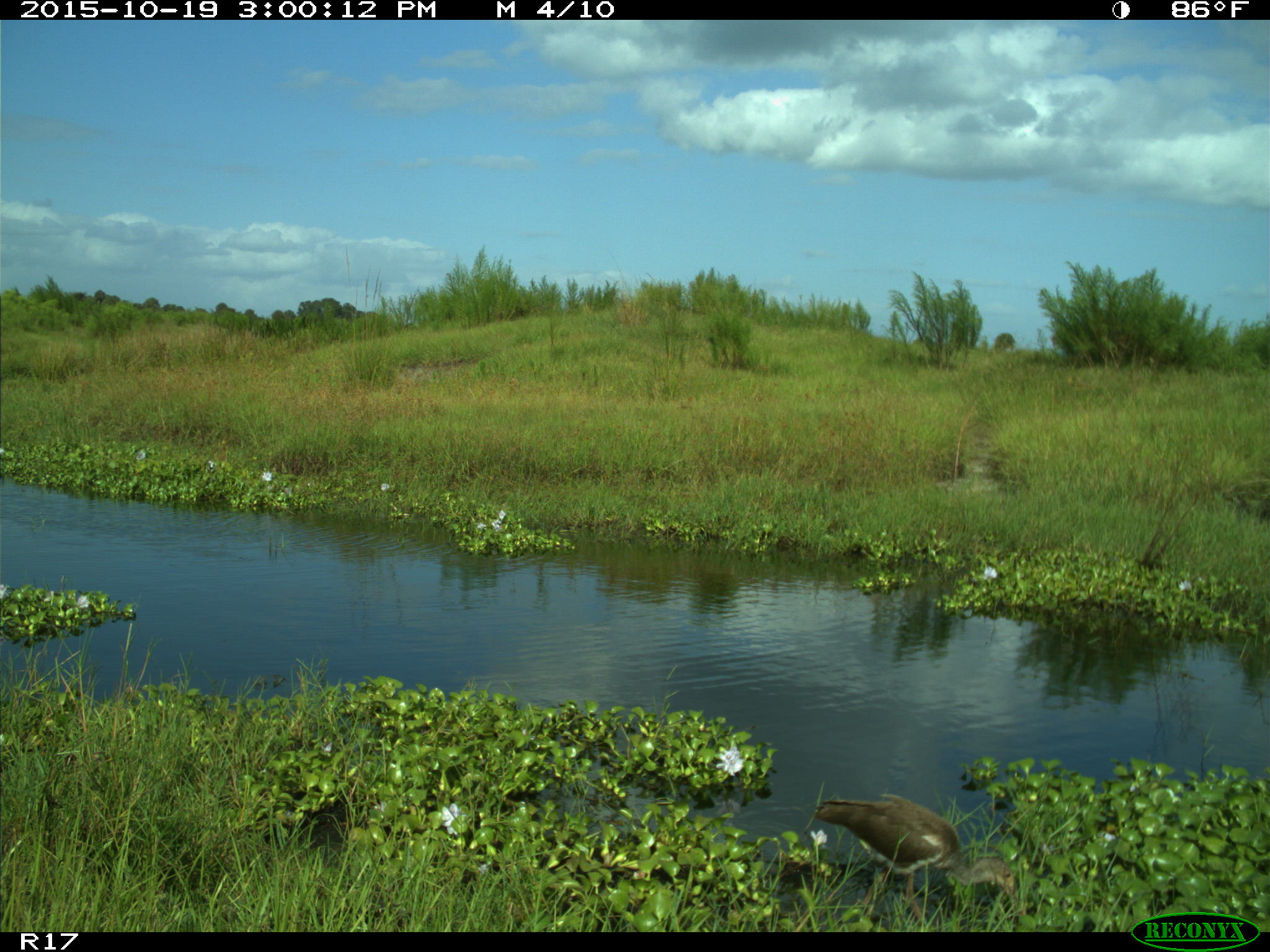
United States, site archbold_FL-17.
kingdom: Animalia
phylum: Chordata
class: Aves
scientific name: Aves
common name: birds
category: unidentified bird